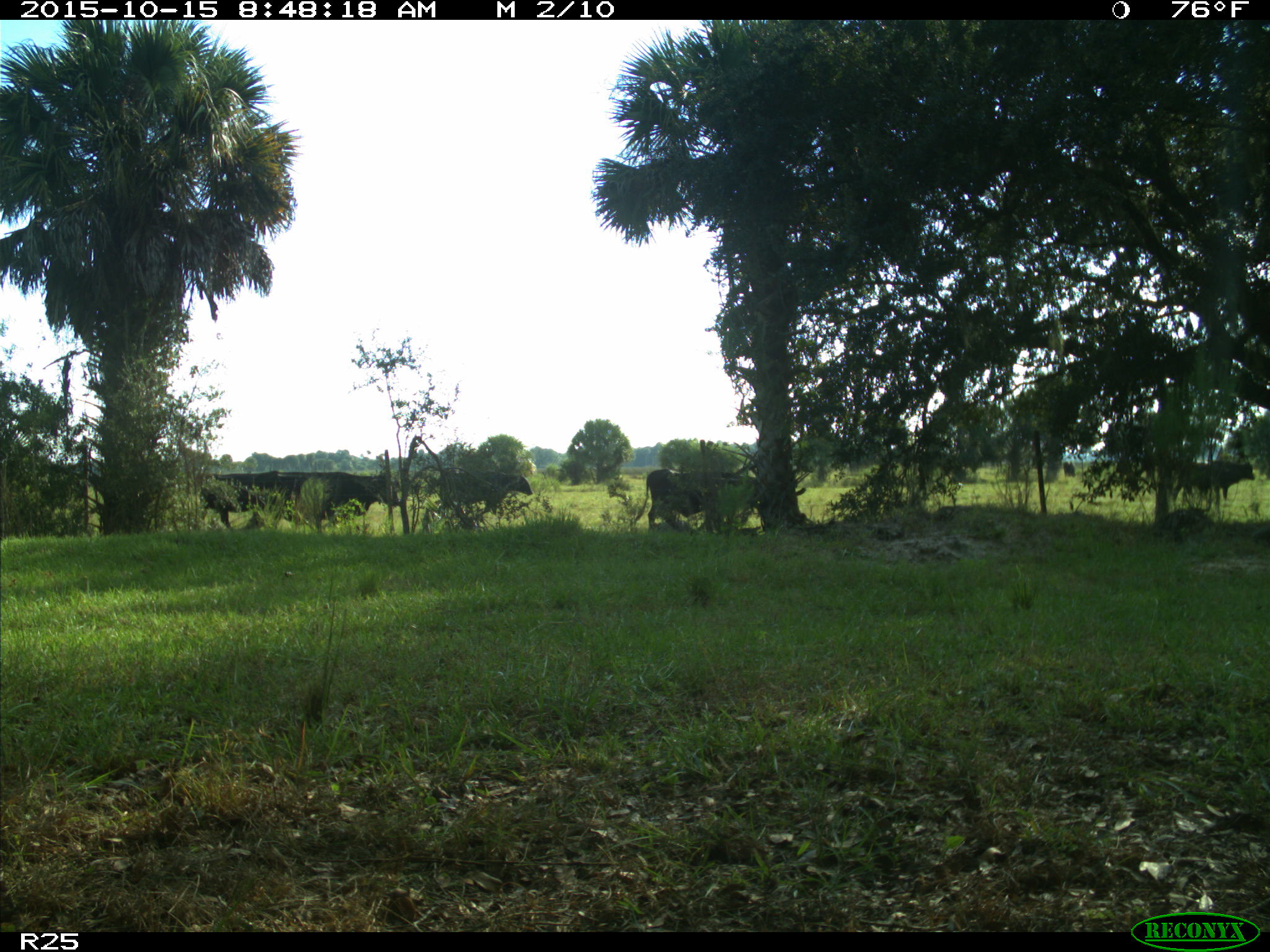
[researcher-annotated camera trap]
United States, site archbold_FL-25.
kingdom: Animalia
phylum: Chordata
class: Mammalia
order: Artiodactyla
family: Bovidae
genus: Bos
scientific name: Bos taurus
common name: domestic cow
Bos taurus (domestic cow).